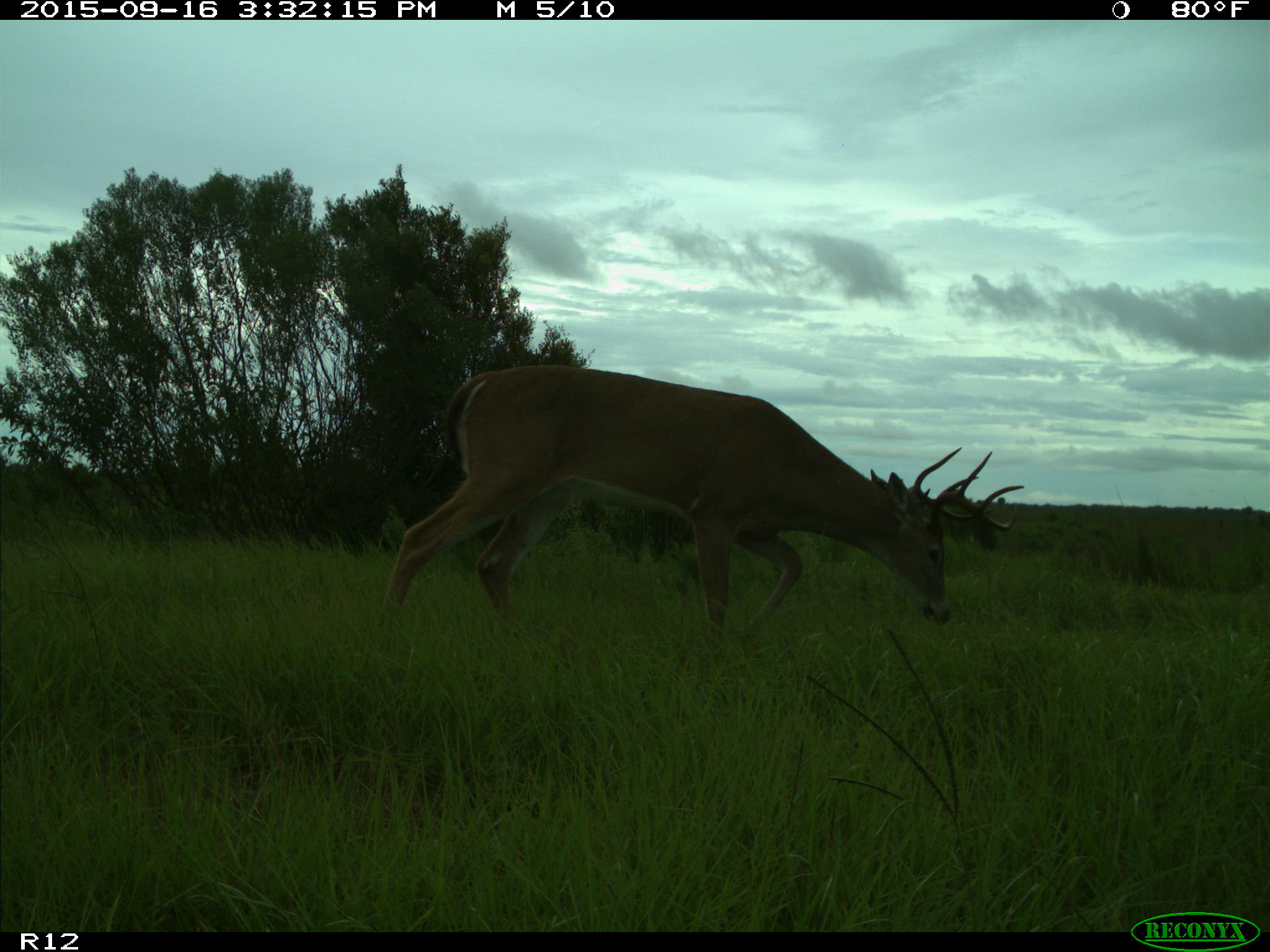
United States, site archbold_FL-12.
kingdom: Animalia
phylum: Chordata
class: Mammalia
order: Artiodactyla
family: Cervidae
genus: Odocoileus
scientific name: Odocoileus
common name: deer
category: unidentified deer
Unidentified deer (deer) (Odocoileus).